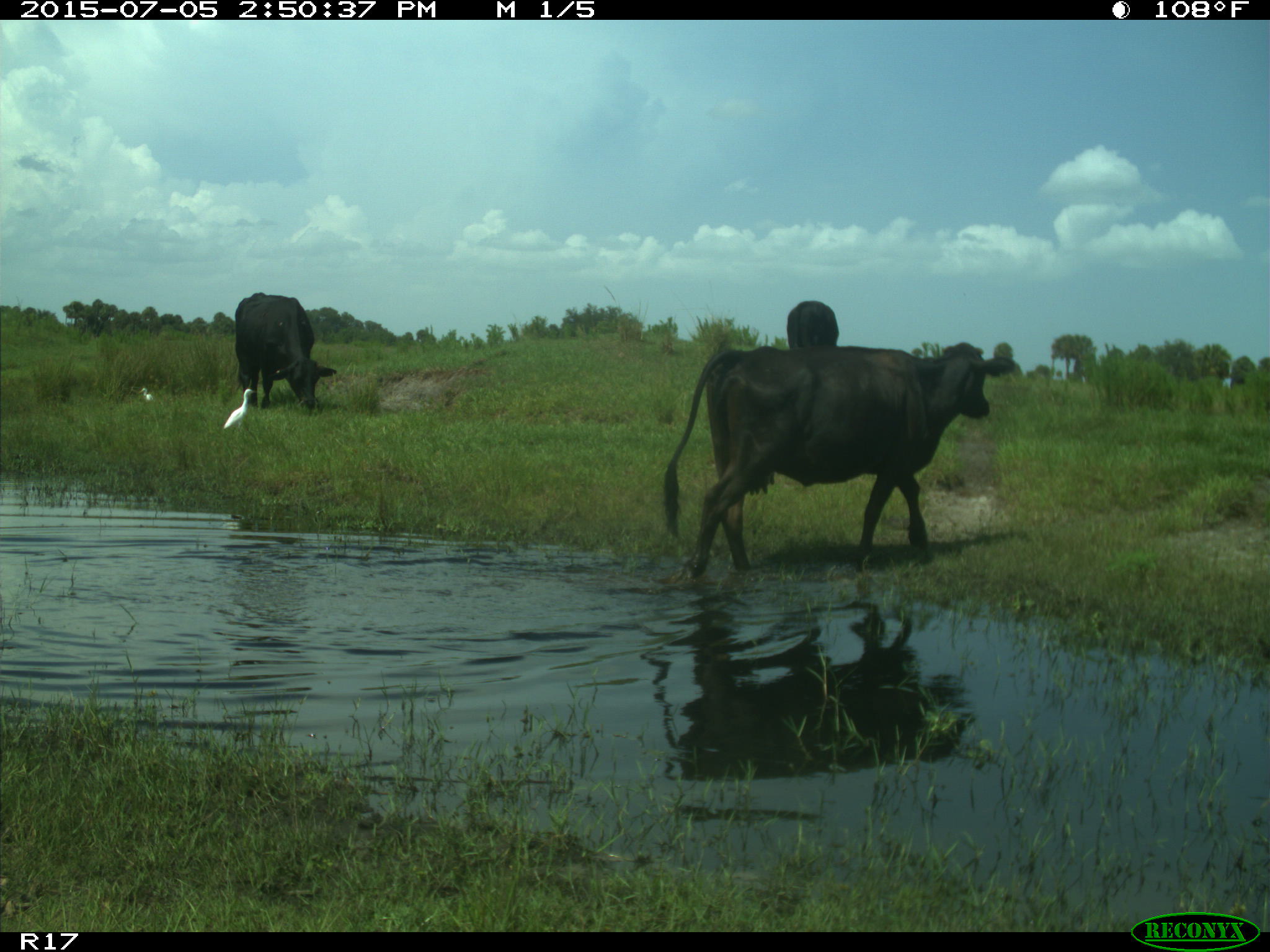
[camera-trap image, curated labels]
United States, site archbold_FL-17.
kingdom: Animalia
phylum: Chordata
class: Mammalia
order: Artiodactyla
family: Bovidae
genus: Bos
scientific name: Bos taurus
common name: domestic cow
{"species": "Bos taurus (domestic cow)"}